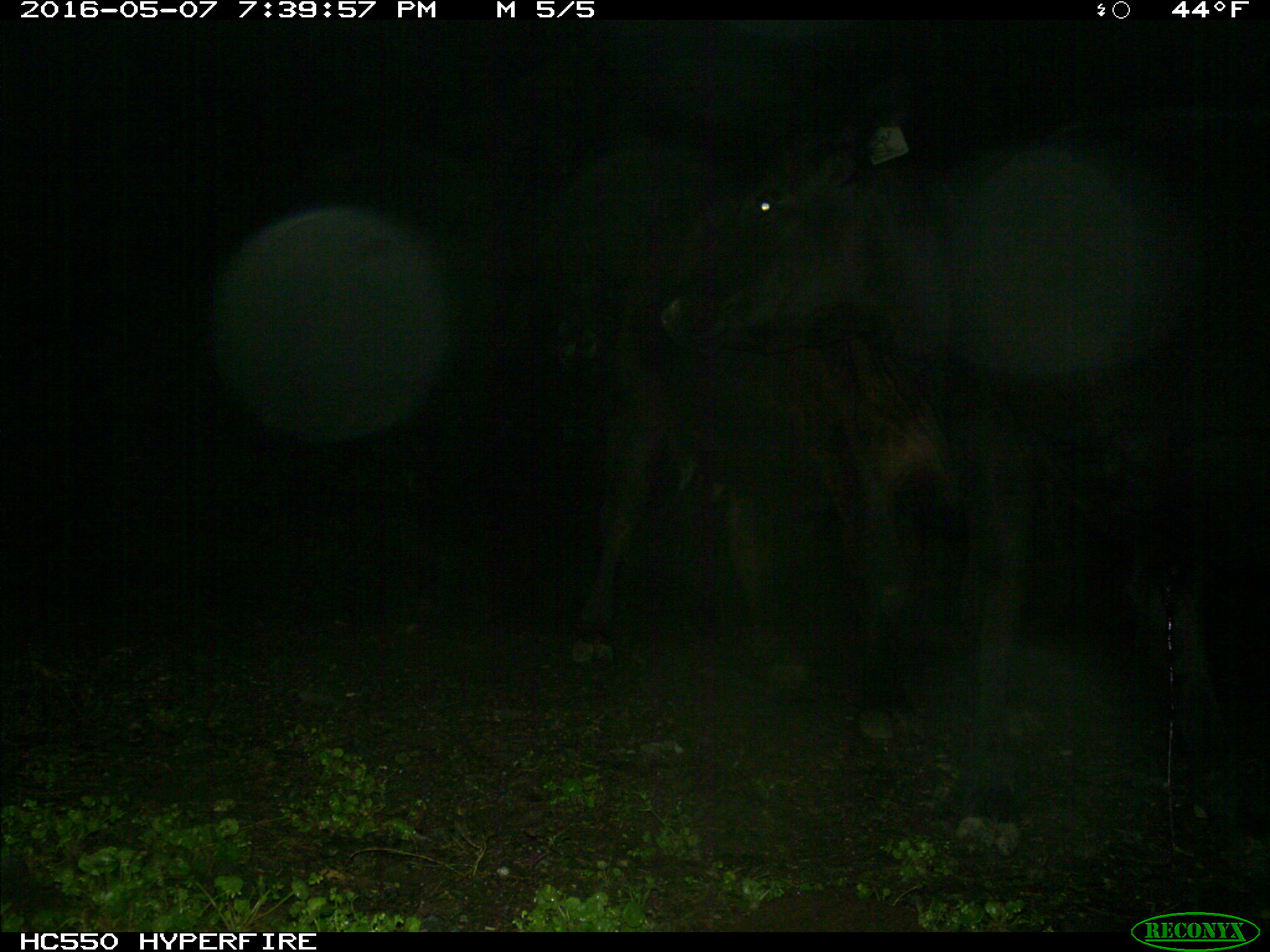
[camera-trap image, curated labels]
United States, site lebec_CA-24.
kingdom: Animalia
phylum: Chordata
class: Mammalia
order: Artiodactyla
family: Bovidae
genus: Bos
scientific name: Bos taurus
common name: domestic cow